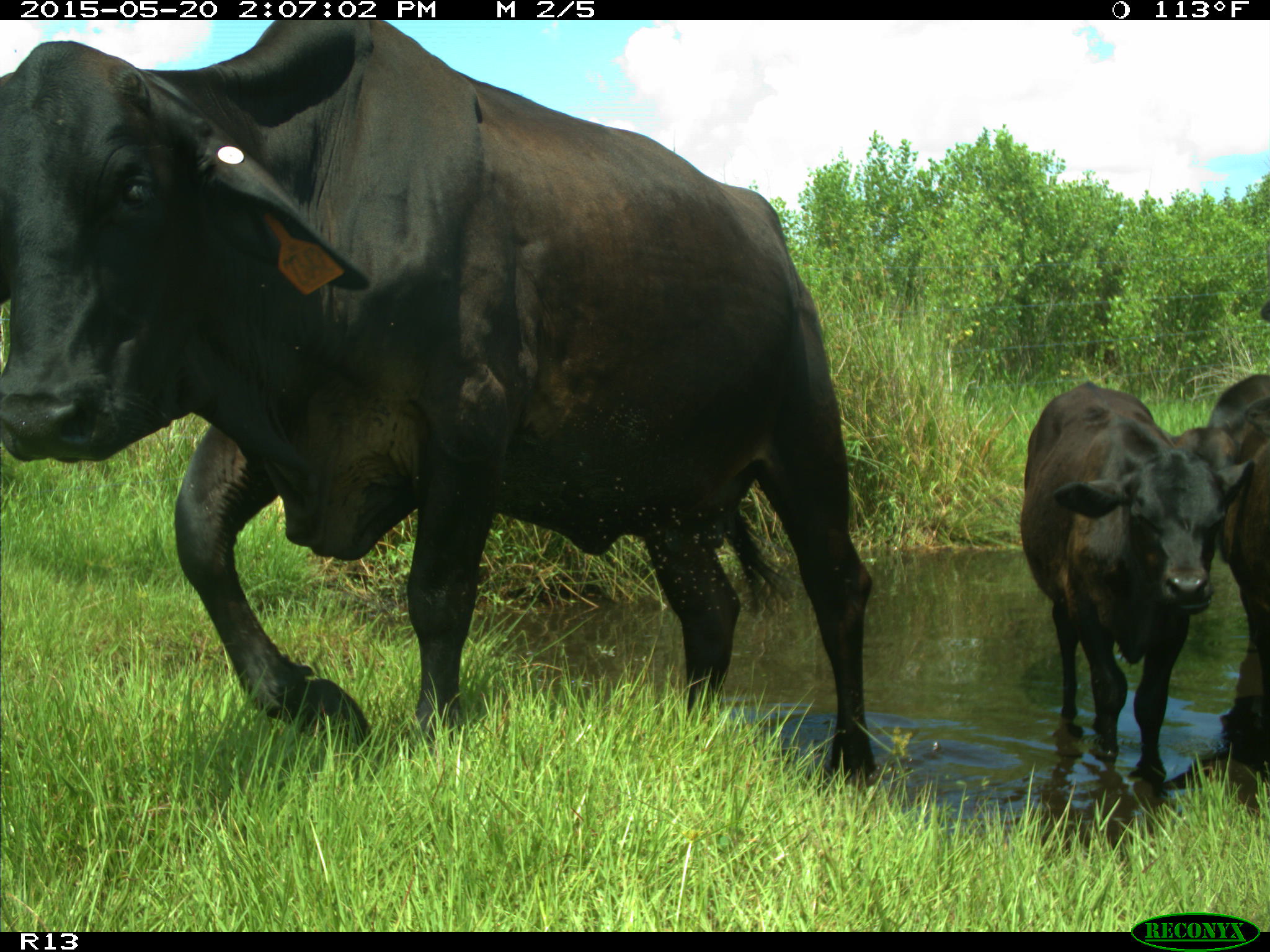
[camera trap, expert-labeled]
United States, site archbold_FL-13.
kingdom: Animalia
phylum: Chordata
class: Mammalia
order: Artiodactyla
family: Bovidae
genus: Bos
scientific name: Bos taurus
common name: domestic cow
Bos taurus (domestic cow).